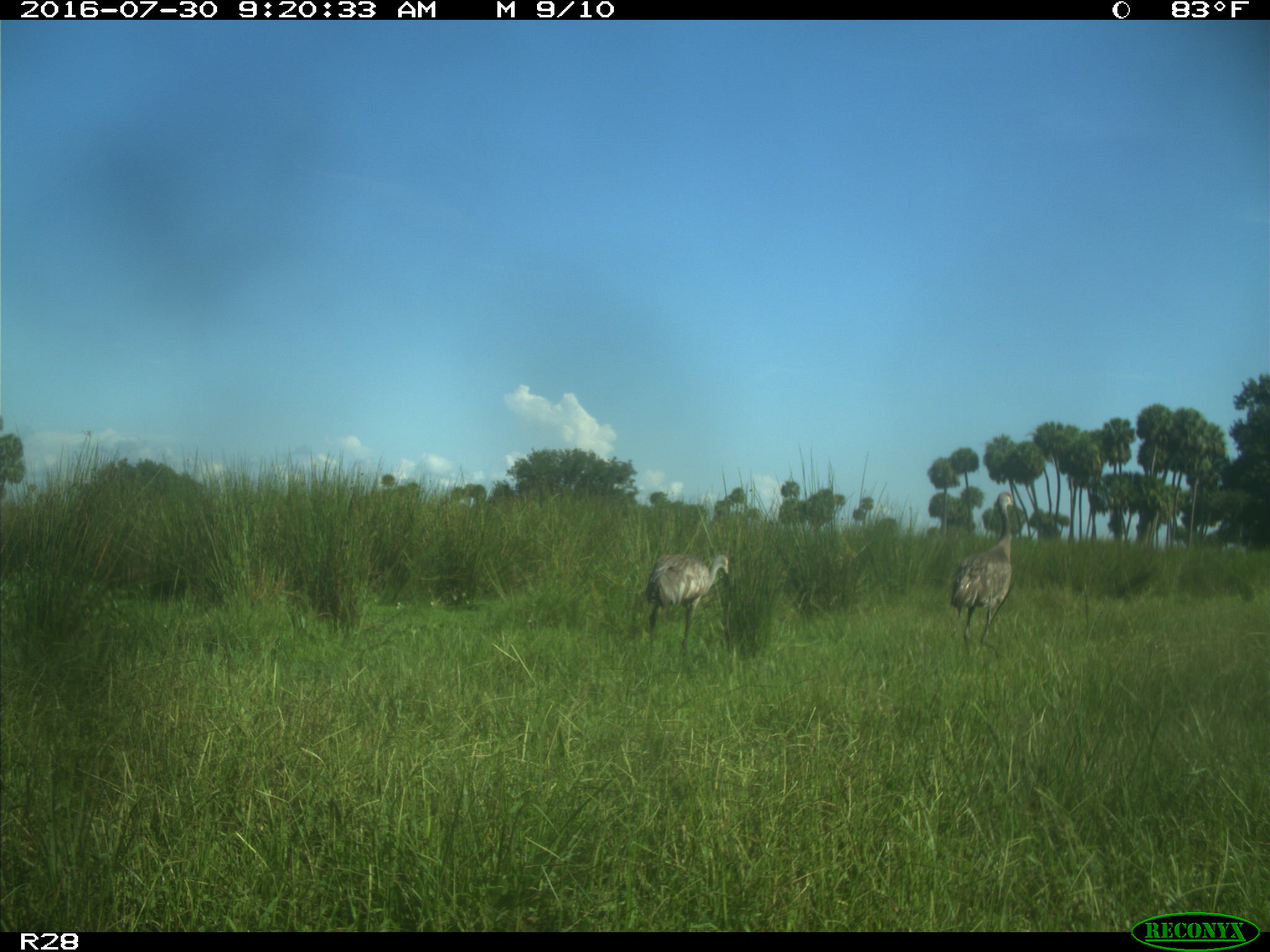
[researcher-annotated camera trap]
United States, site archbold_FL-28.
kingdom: Animalia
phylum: Chordata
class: Aves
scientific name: Aves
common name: birds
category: unidentified bird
Unidentified bird (birds) (Aves).